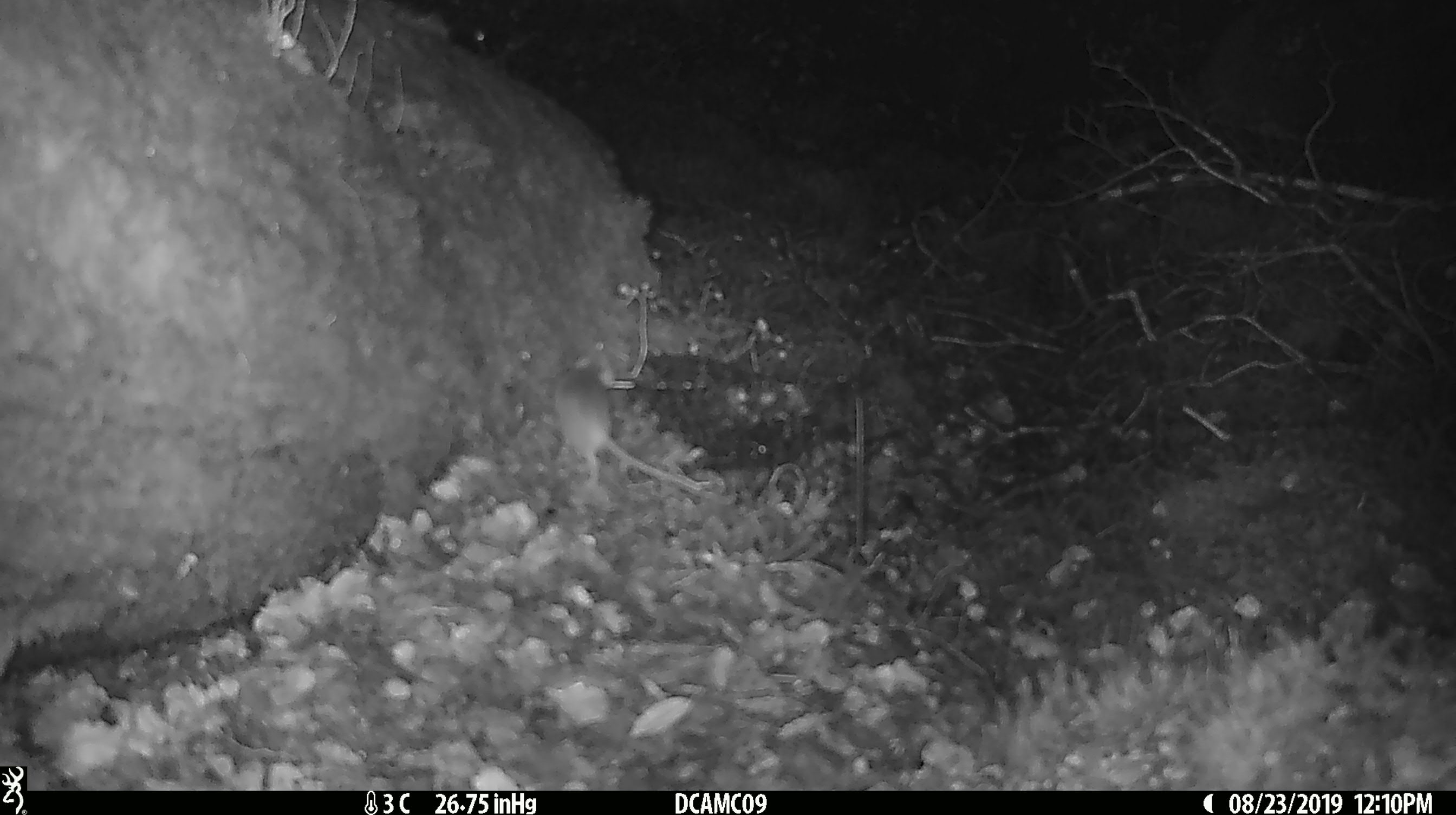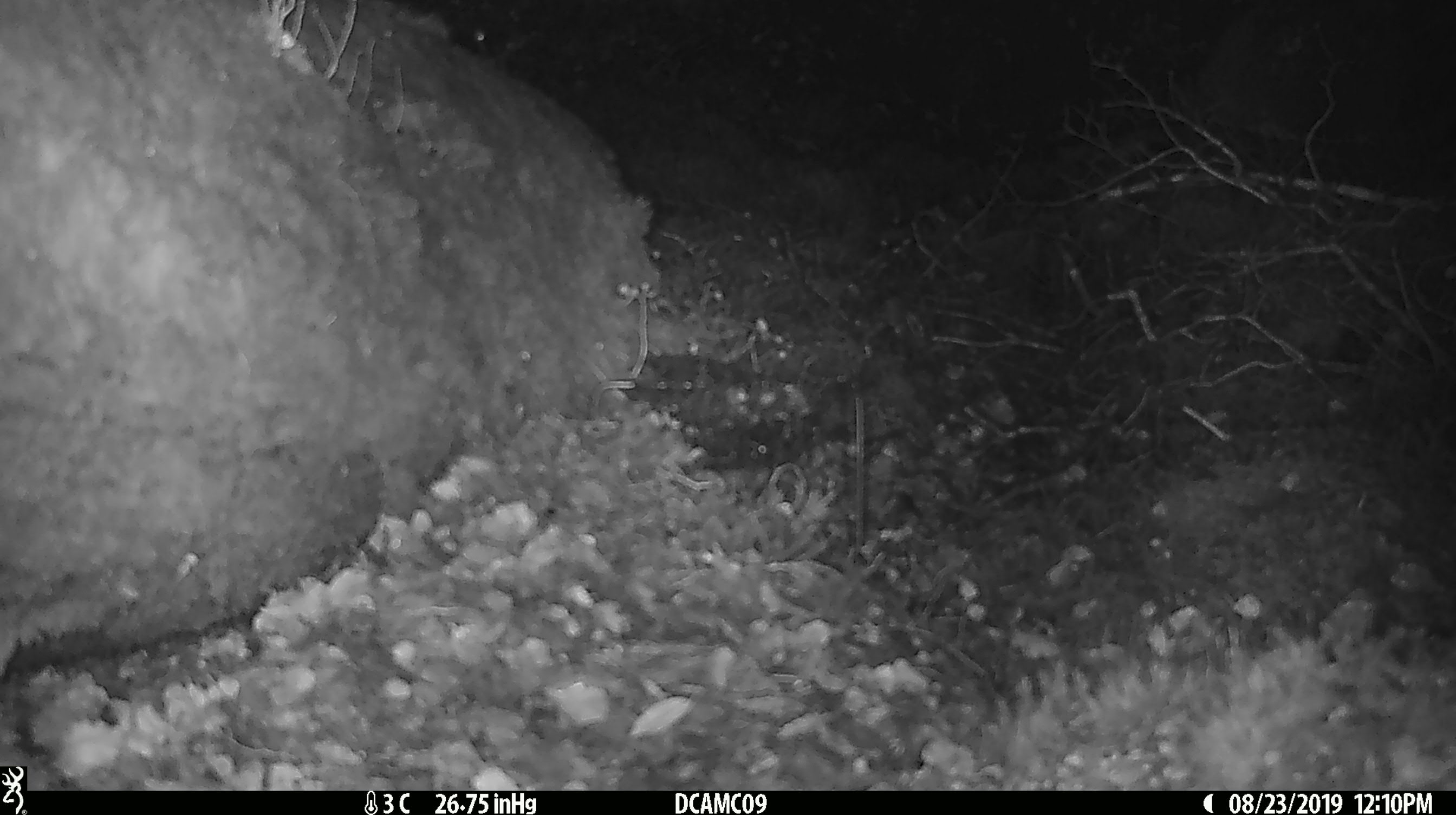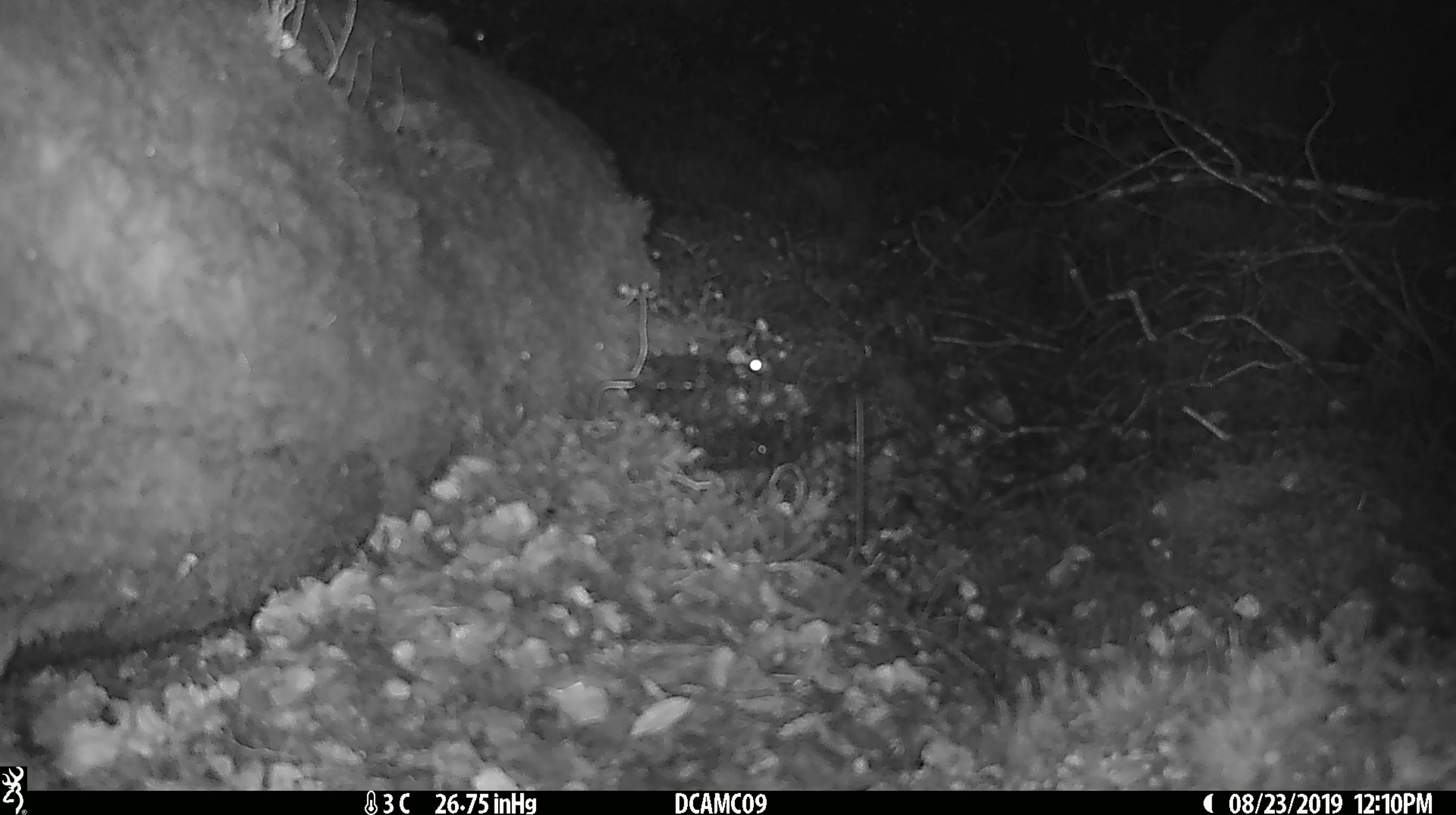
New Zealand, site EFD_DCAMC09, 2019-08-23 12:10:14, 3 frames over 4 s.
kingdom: Animalia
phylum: Chordata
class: Mammalia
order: Rodentia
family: Muridae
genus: Mus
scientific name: Mus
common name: mouse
Mouse (Mus).